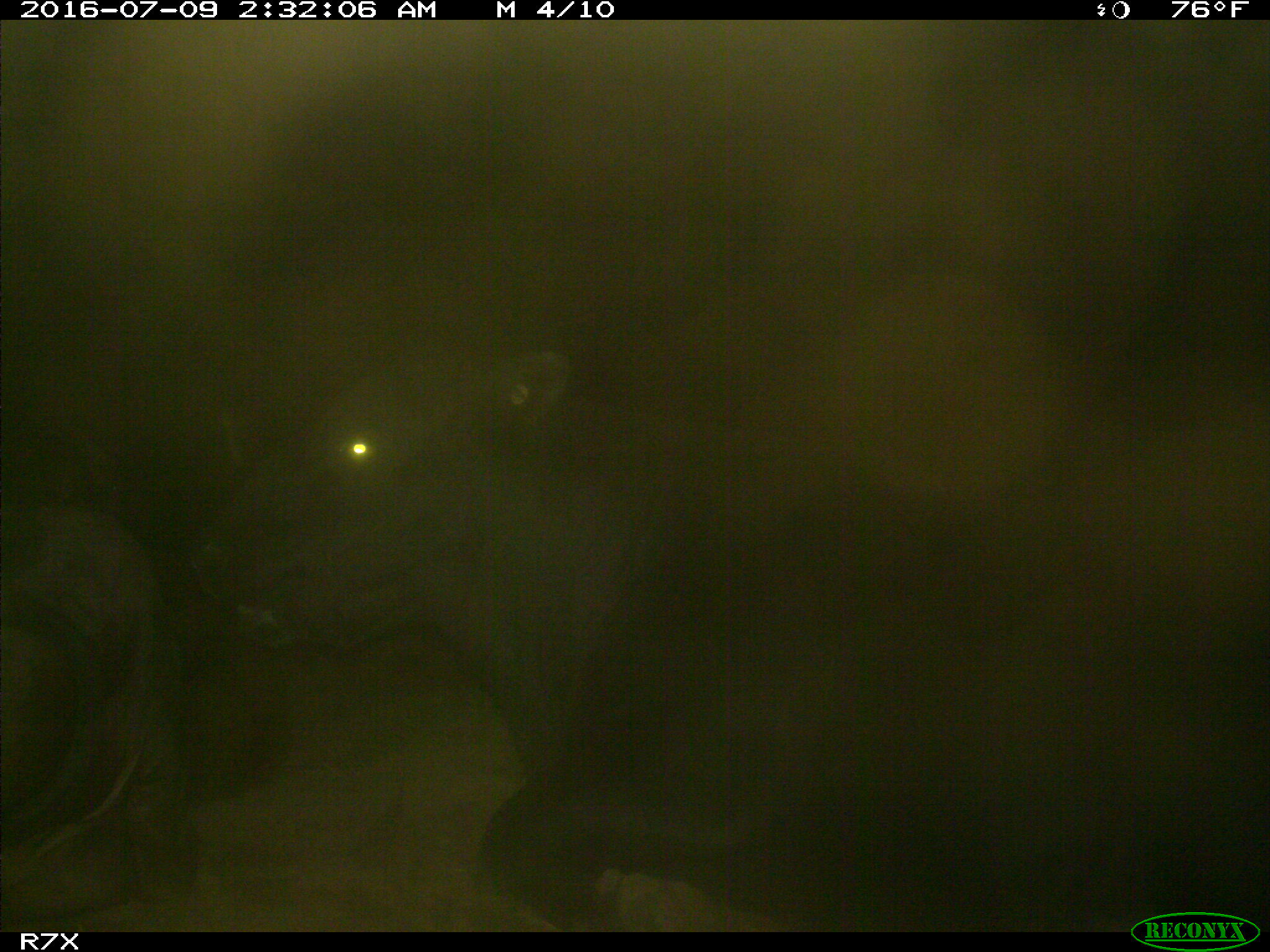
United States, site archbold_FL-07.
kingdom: Animalia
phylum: Chordata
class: Mammalia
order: Artiodactyla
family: Bovidae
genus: Bos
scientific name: Bos taurus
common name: domestic cow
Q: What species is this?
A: Bos taurus (domestic cow).